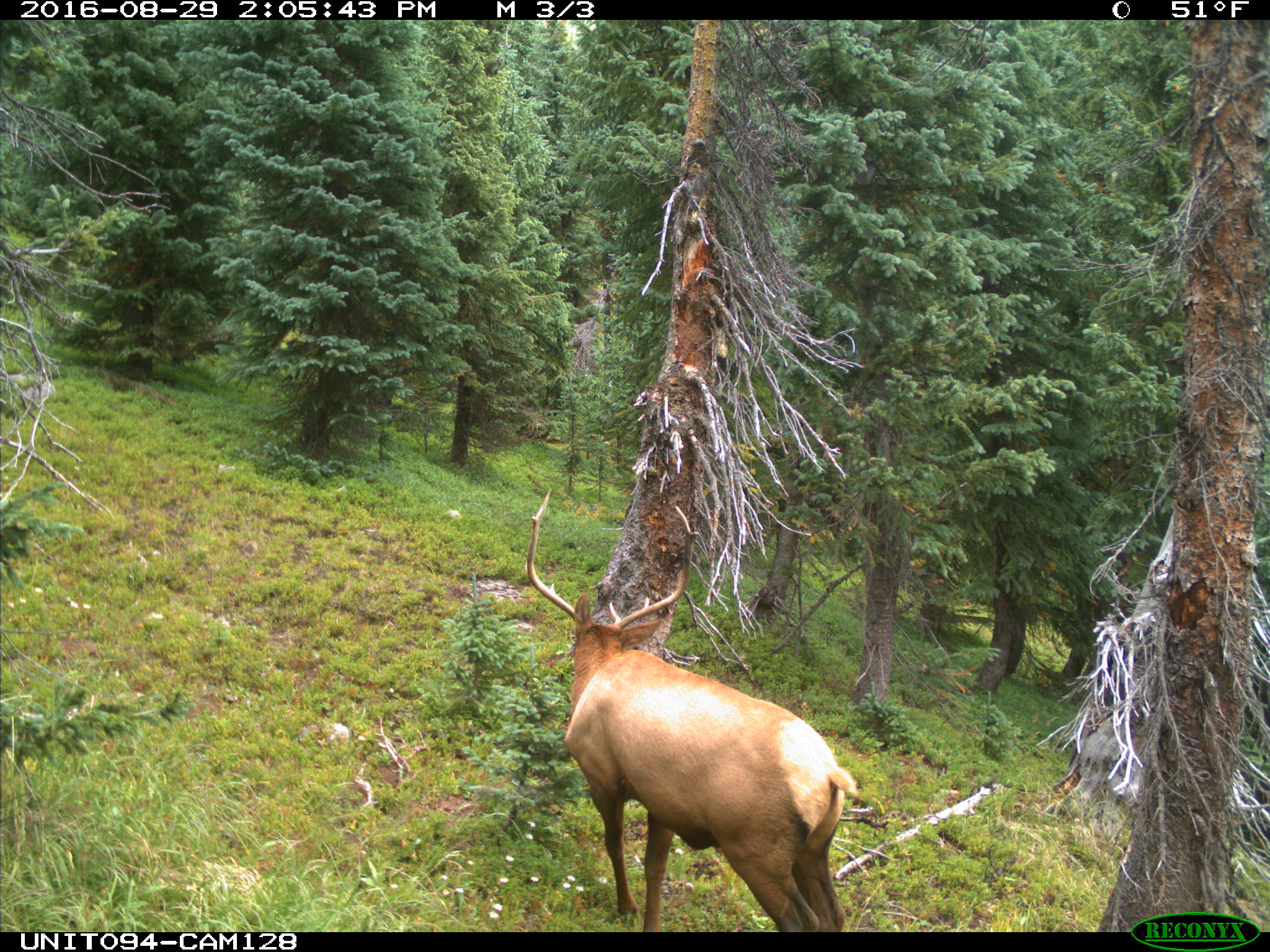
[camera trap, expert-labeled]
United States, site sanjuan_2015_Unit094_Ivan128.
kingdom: Animalia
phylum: Chordata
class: Mammalia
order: Artiodactyla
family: Cervidae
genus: Cervus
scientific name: Cervus elaphus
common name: red deer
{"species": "Cervus elaphus (red deer)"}